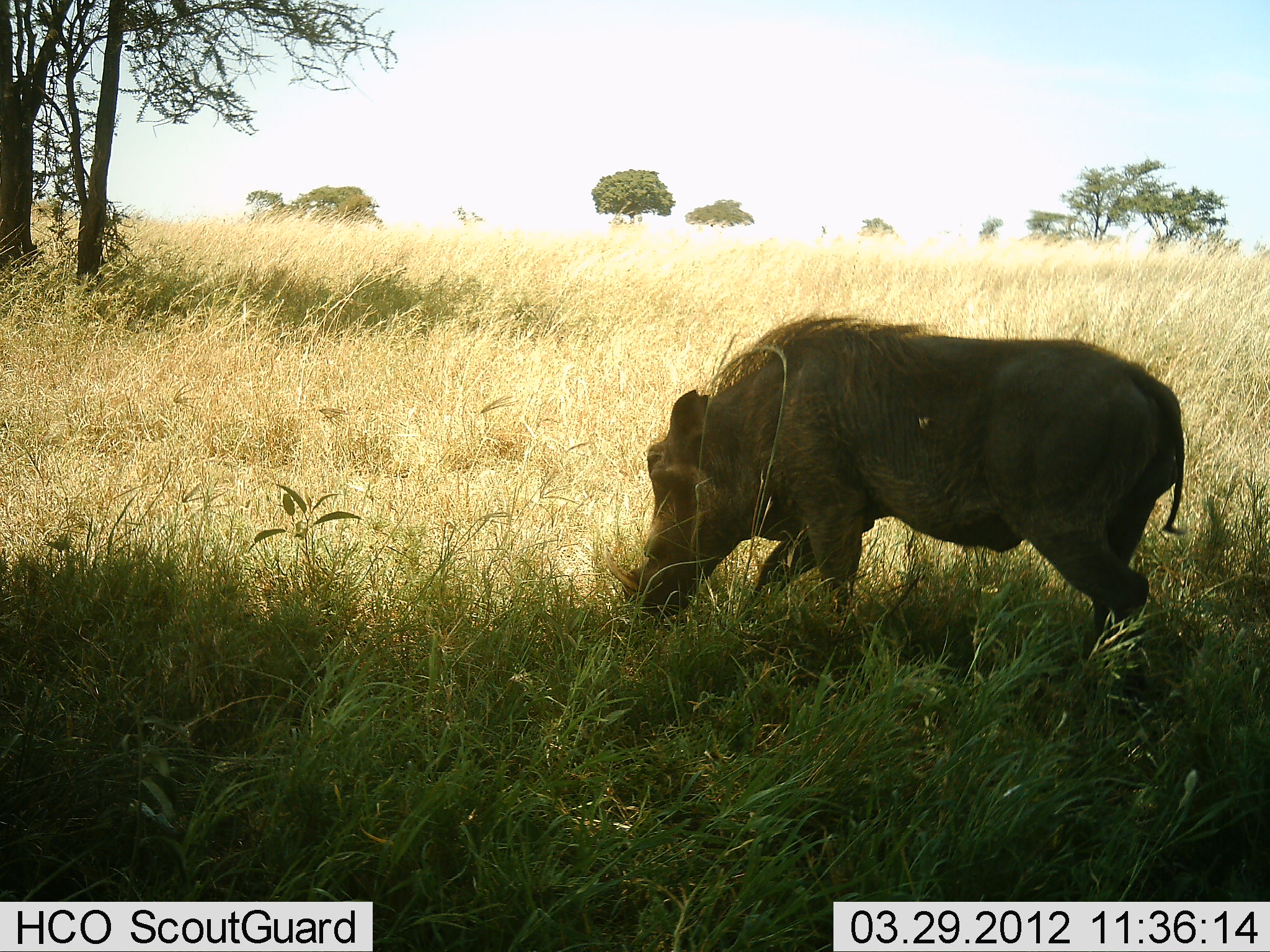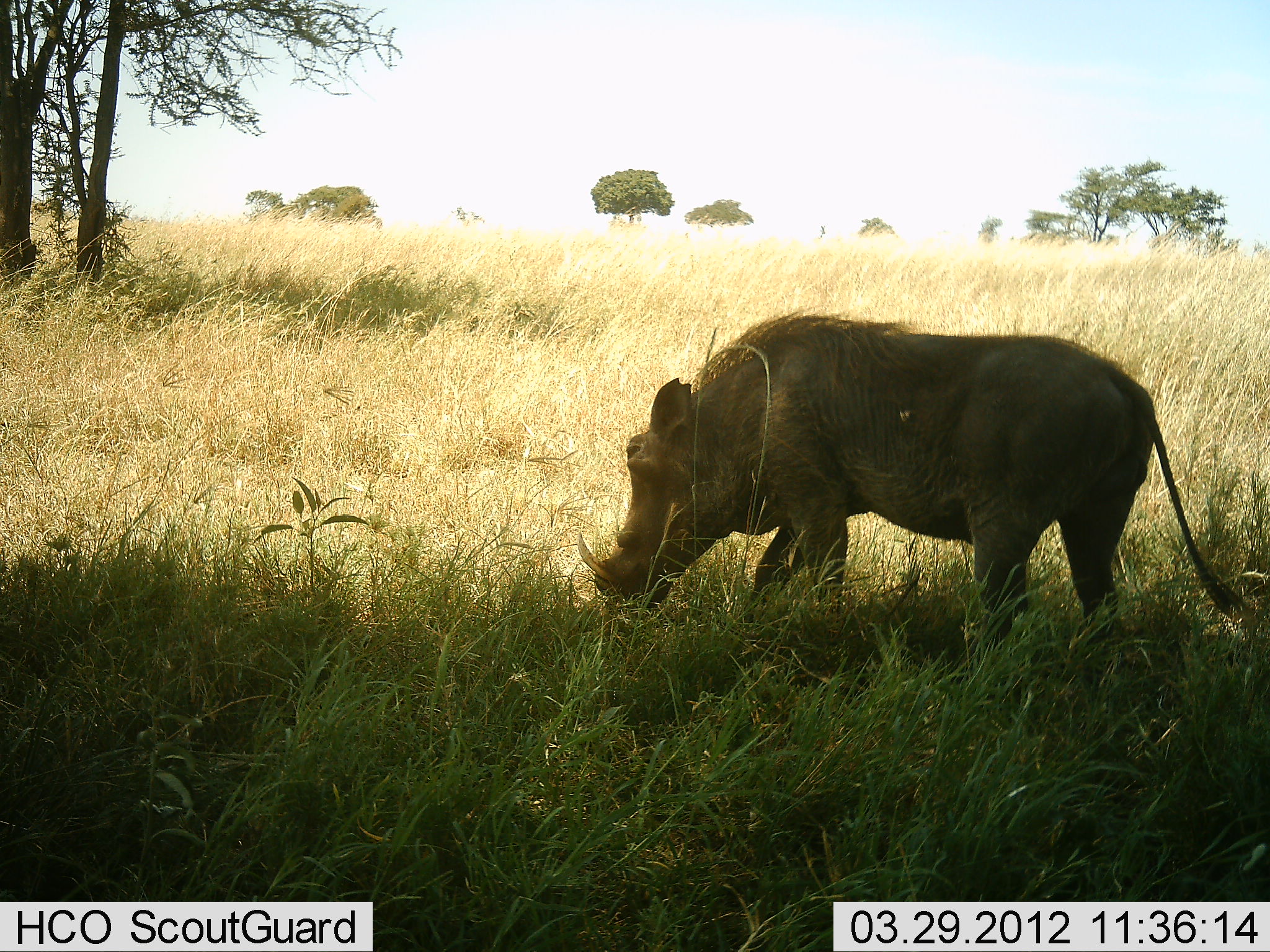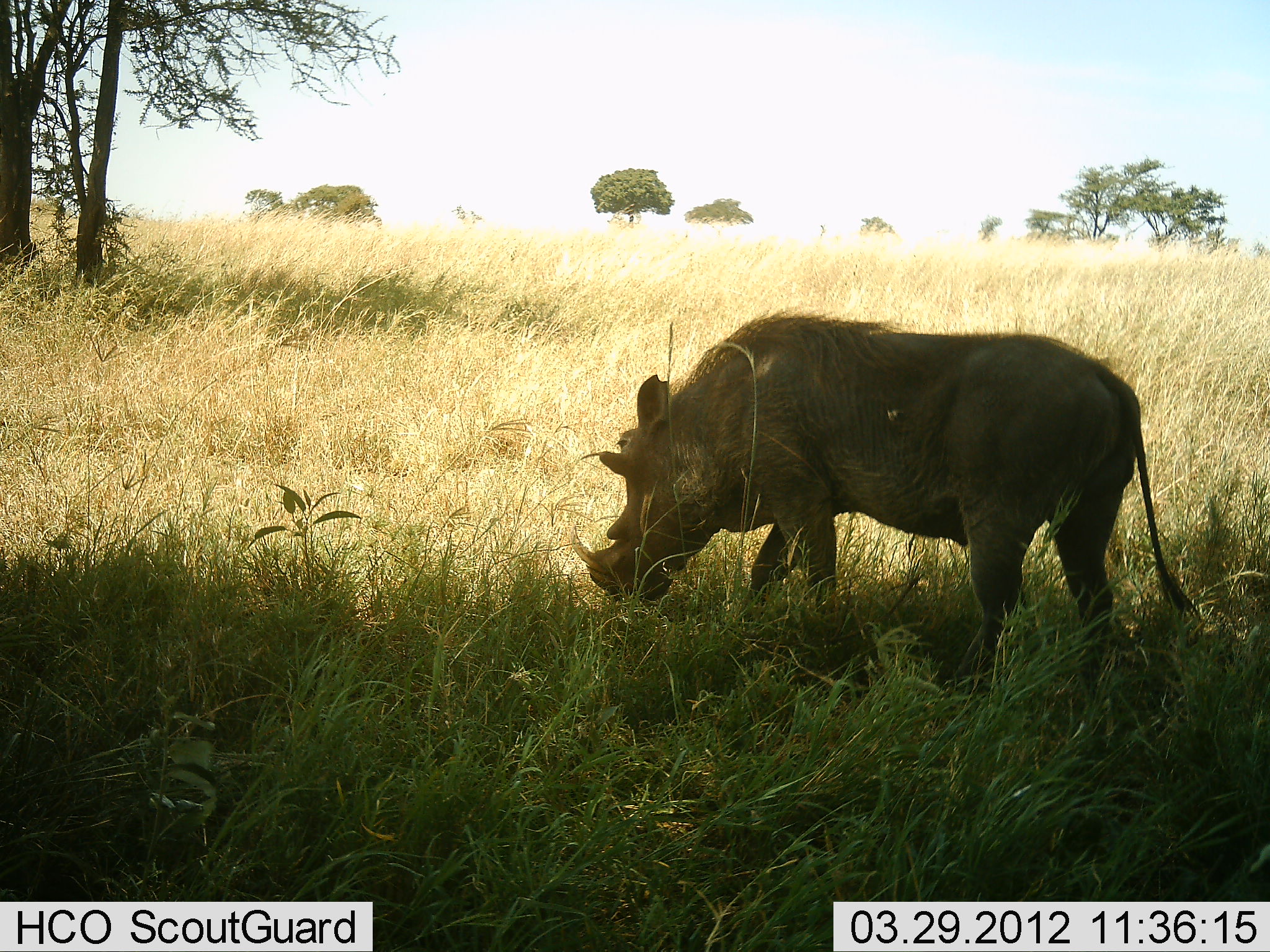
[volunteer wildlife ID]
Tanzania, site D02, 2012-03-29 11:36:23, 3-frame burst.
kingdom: Animalia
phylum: Chordata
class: Mammalia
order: Artiodactyla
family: Suidae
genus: Phacochoerus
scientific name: Phacochoerus africanus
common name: warthog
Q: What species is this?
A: Warthog (Phacochoerus africanus).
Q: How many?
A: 1.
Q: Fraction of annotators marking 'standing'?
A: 39%.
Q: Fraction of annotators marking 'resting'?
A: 0%.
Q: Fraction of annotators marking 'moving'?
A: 6%.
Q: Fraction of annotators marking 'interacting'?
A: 0%.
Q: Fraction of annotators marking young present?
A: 0%.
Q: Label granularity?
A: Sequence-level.